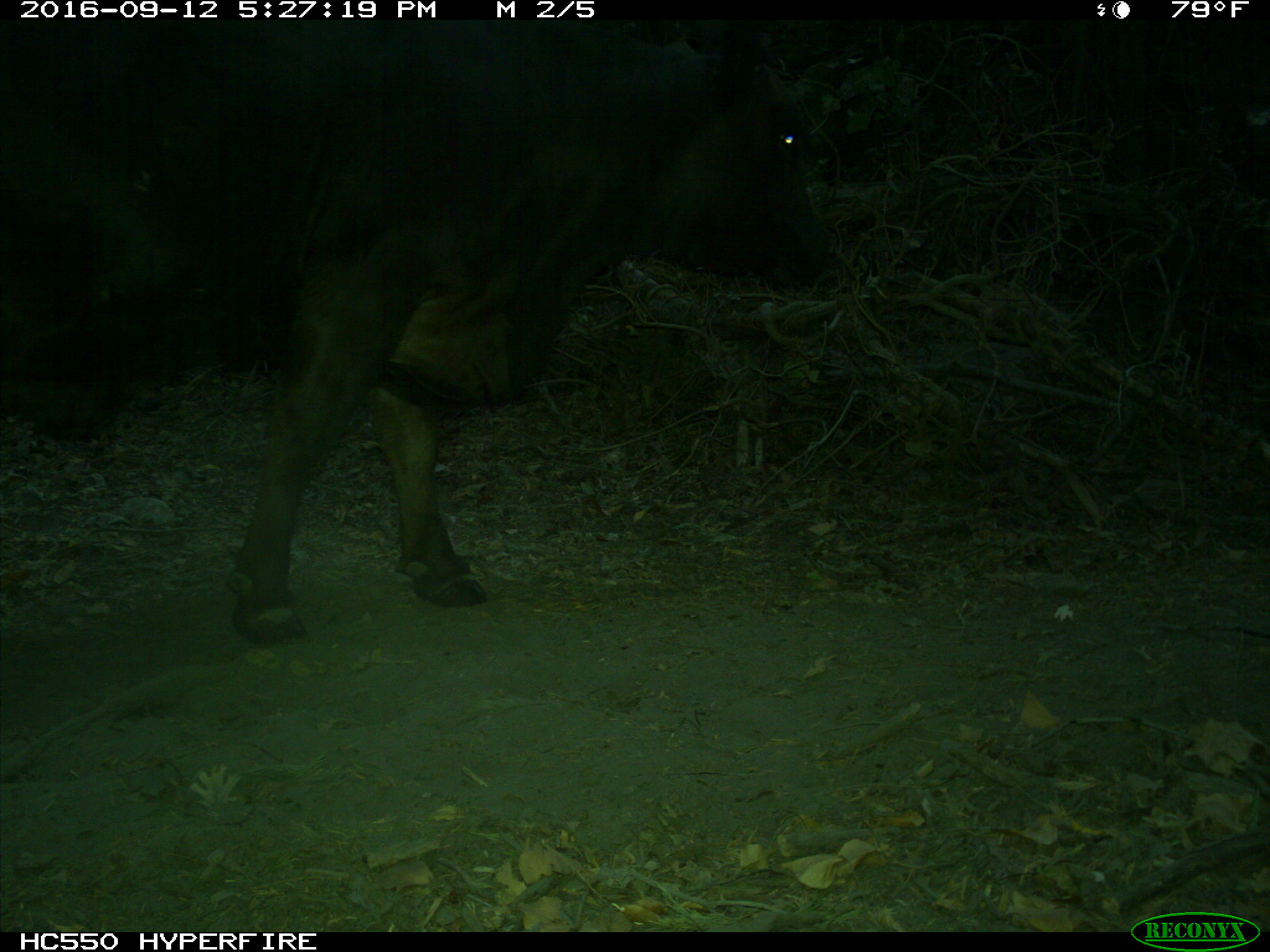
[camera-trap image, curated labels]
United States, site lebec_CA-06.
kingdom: Animalia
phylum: Chordata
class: Mammalia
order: Artiodactyla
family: Bovidae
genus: Bos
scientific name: Bos taurus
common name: domestic cow